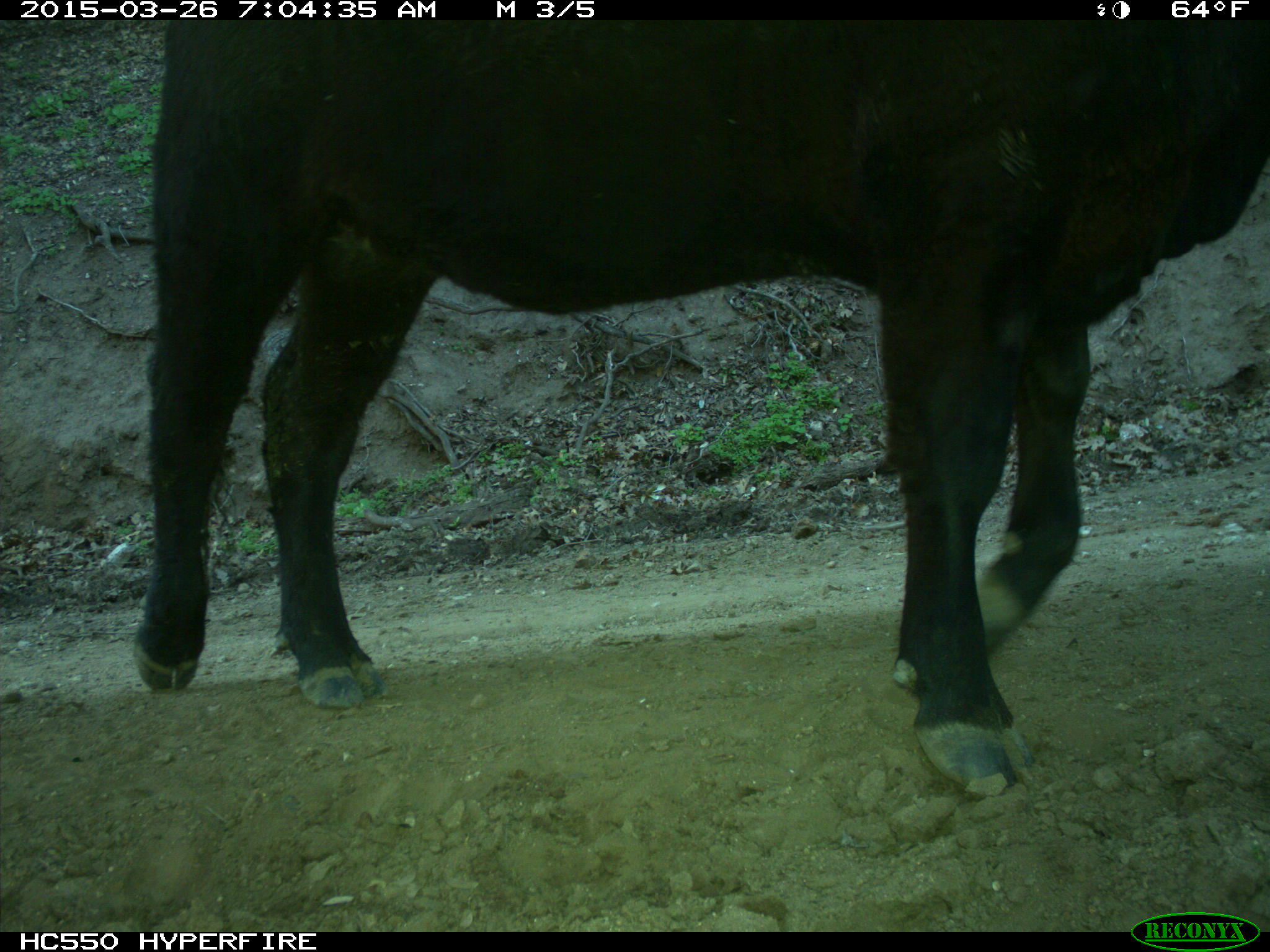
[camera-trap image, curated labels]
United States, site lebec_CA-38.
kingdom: Animalia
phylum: Chordata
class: Mammalia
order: Artiodactyla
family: Bovidae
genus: Bos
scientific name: Bos taurus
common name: domestic cow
Bos taurus (domestic cow).